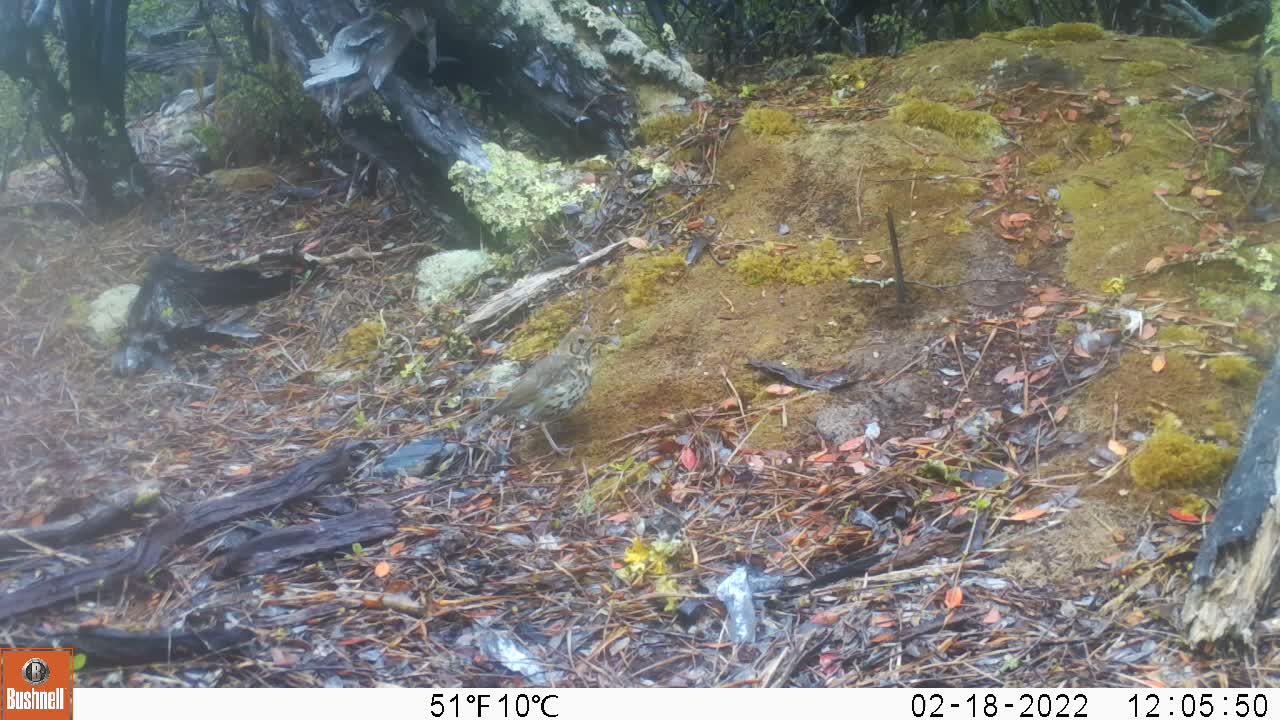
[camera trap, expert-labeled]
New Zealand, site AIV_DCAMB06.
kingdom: Animalia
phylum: Chordata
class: Aves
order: Passeriformes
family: Turdidae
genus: Turdus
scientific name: Turdus philomelos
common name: song thrush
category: thrush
Thrush (song thrush) (Turdus philomelos).